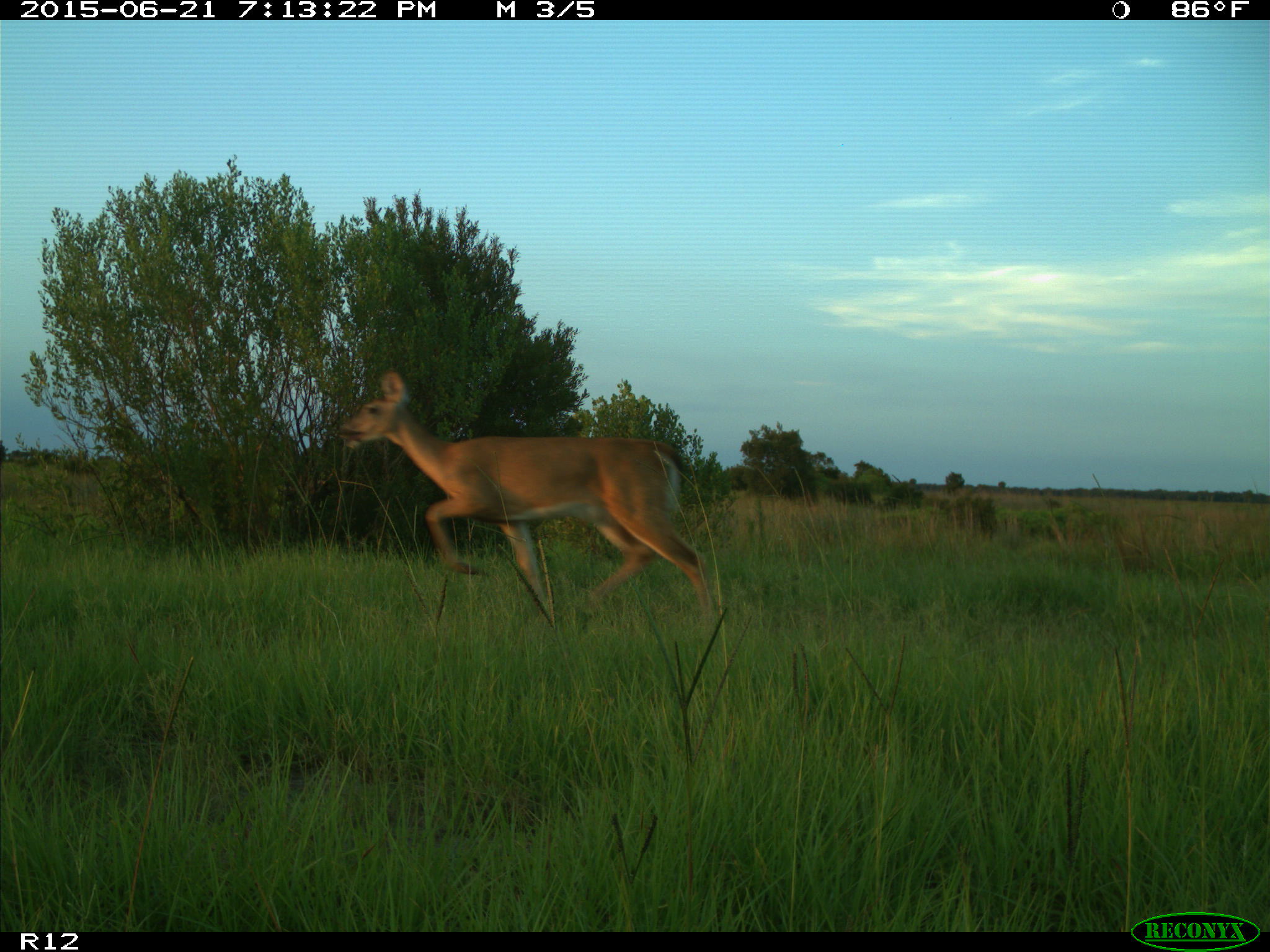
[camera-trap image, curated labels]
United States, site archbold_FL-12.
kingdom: Animalia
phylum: Chordata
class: Mammalia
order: Artiodactyla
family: Cervidae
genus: Odocoileus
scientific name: Odocoileus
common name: deer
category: unidentified deer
Unidentified deer (deer) (Odocoileus).